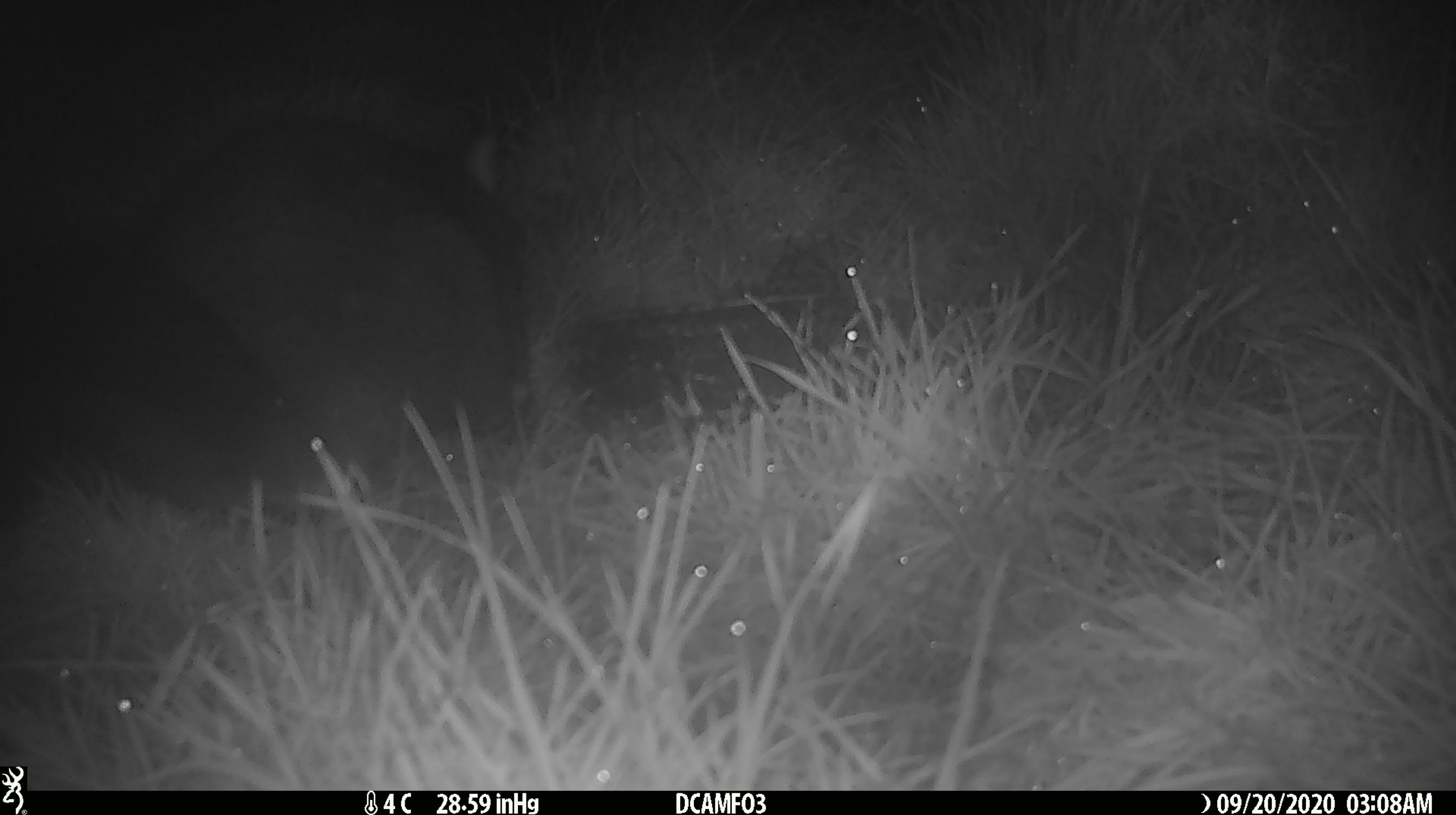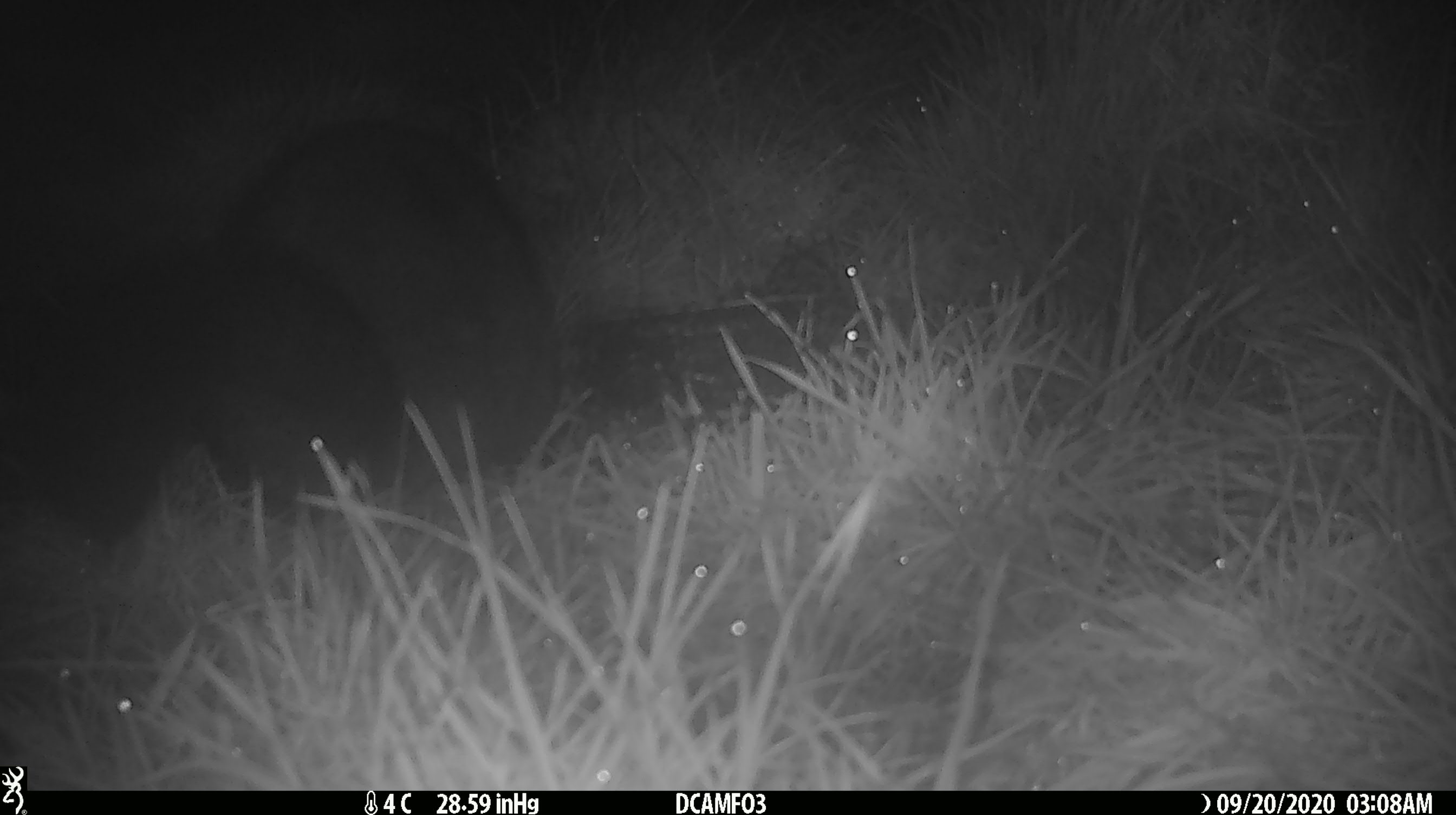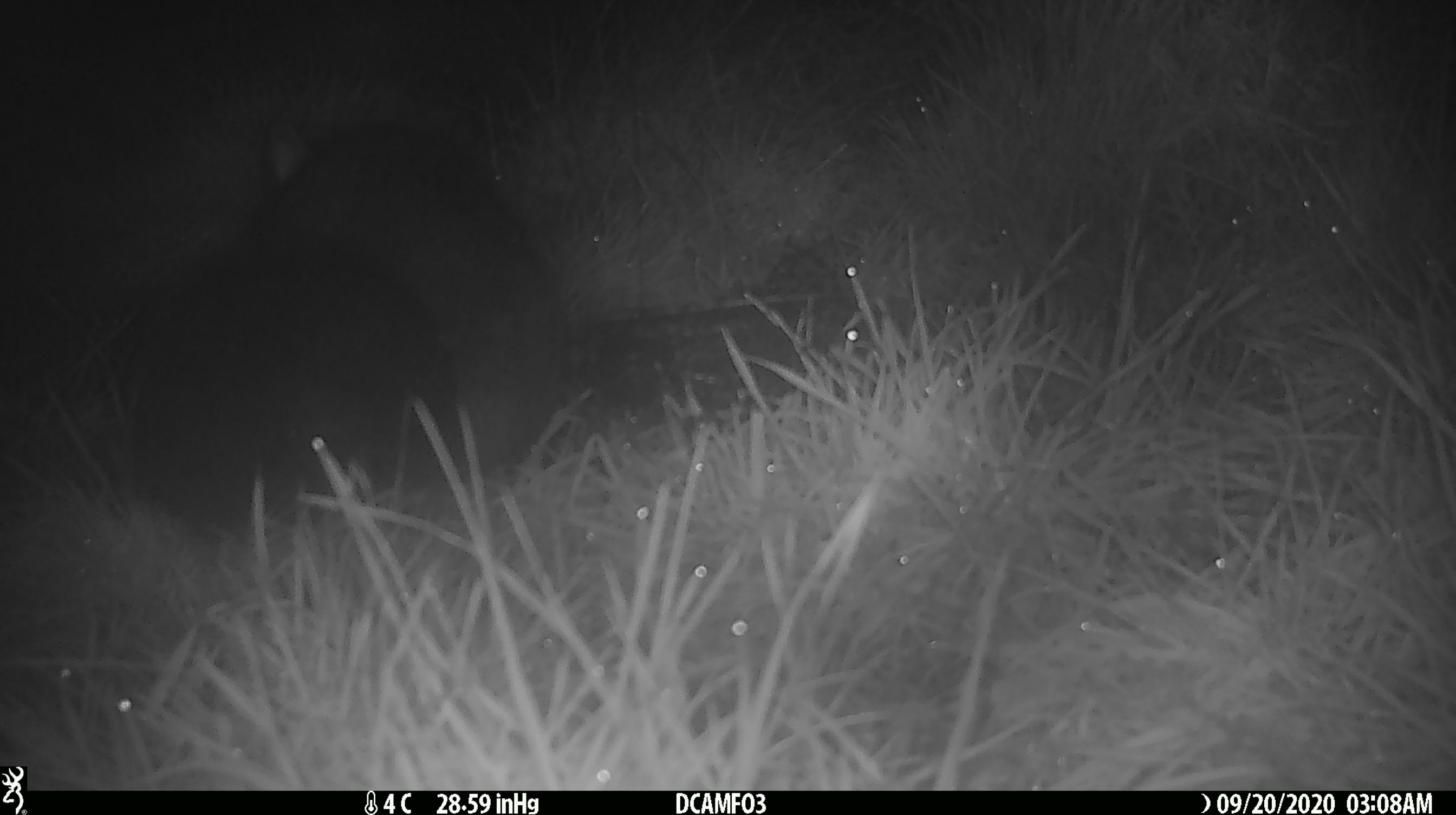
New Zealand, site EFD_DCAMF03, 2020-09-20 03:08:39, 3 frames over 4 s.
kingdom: Animalia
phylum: Chordata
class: Mammalia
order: Diprotodontia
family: Phalangeridae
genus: Trichosurus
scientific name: Trichosurus vulpecula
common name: common brushtail possum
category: possum